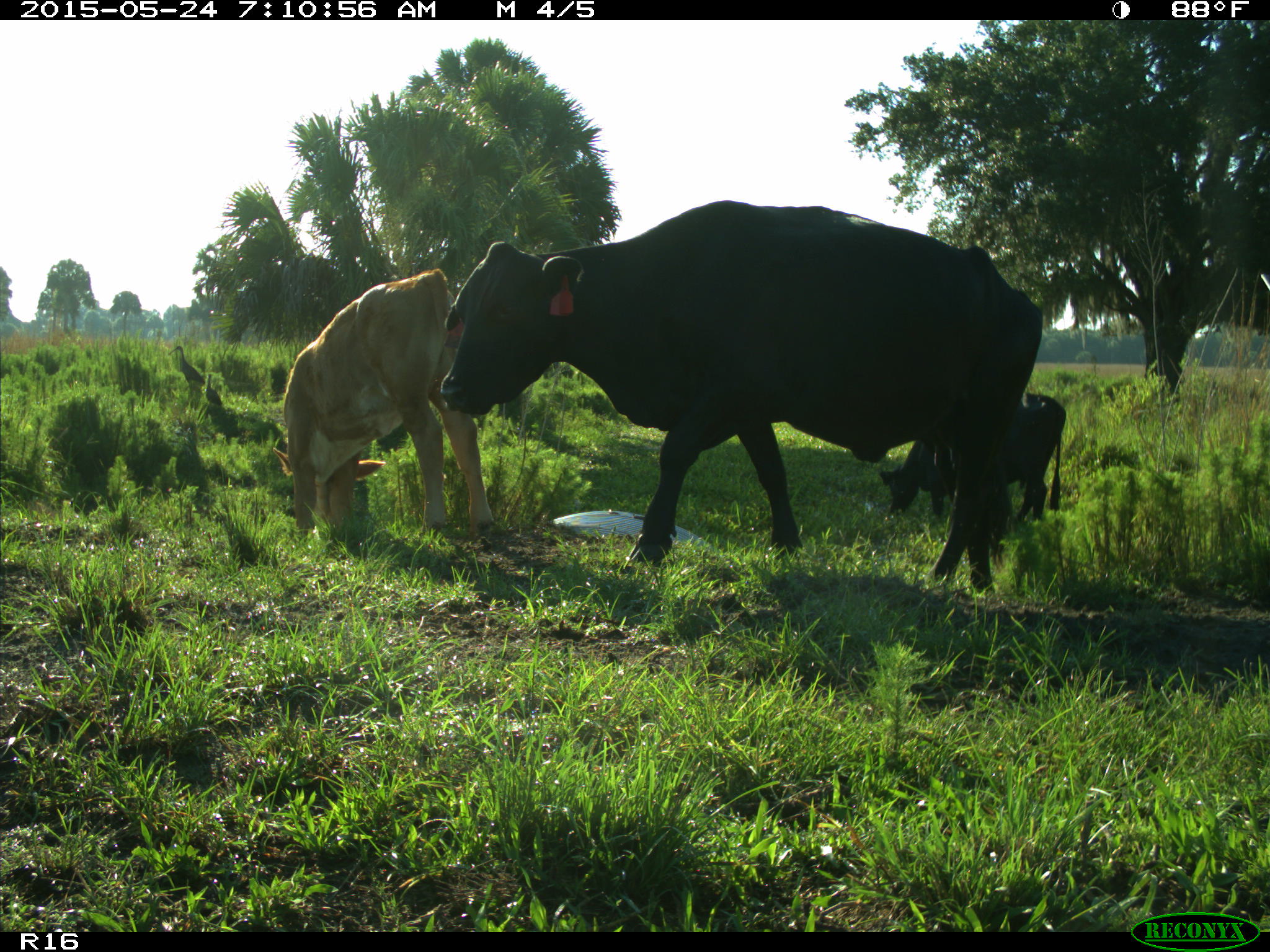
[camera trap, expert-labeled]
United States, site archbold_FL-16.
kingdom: Animalia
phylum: Chordata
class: Mammalia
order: Artiodactyla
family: Bovidae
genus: Bos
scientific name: Bos taurus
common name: domestic cow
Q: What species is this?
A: Bos taurus (domestic cow).